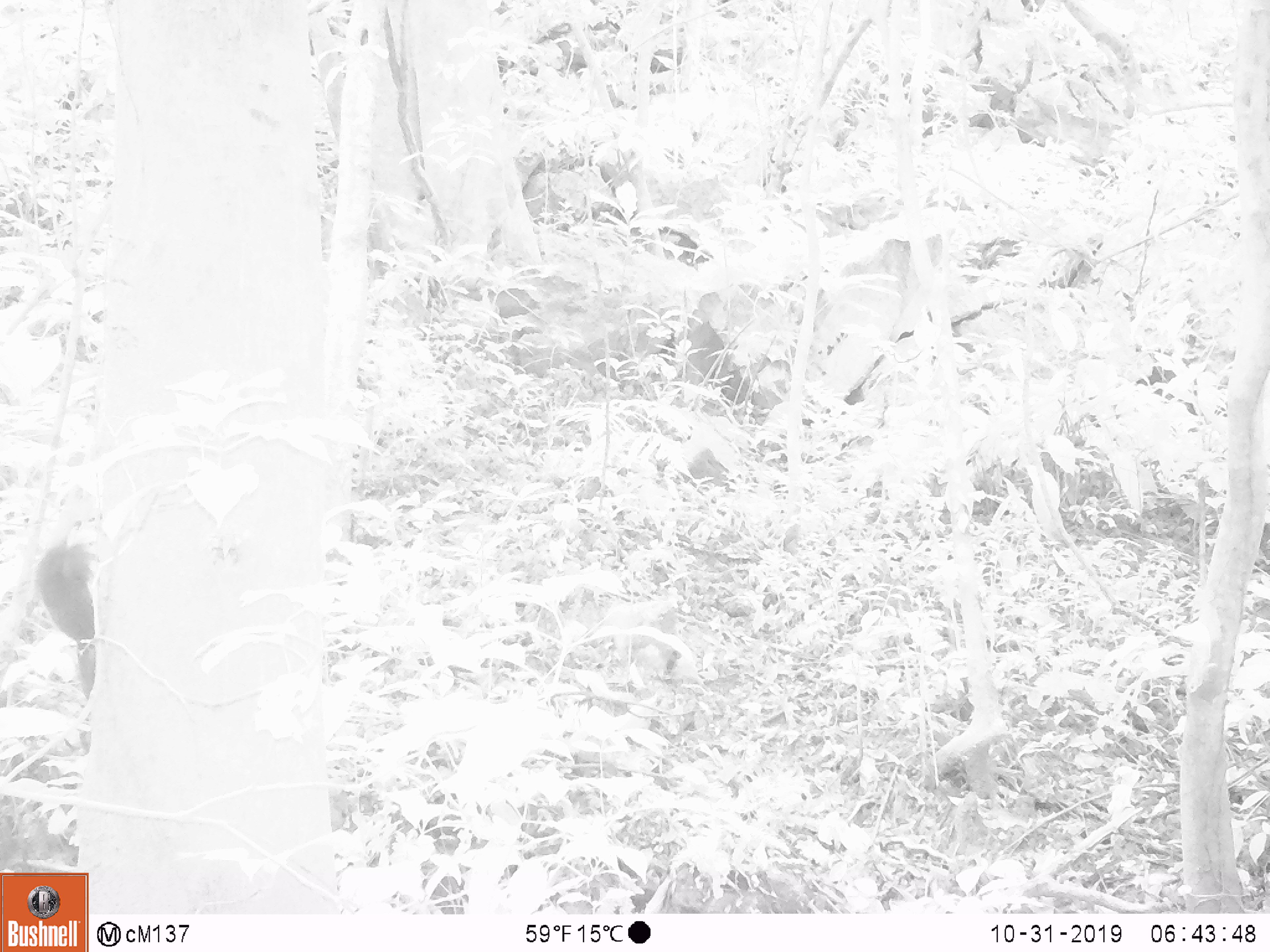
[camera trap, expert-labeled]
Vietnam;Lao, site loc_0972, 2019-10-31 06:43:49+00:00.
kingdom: Animalia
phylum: Chordata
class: Mammalia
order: Artiodactyla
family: Suidae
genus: Sus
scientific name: Sus scrofa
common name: eurasian wild pig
Eurasian wild pig (Sus scrofa). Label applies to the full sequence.